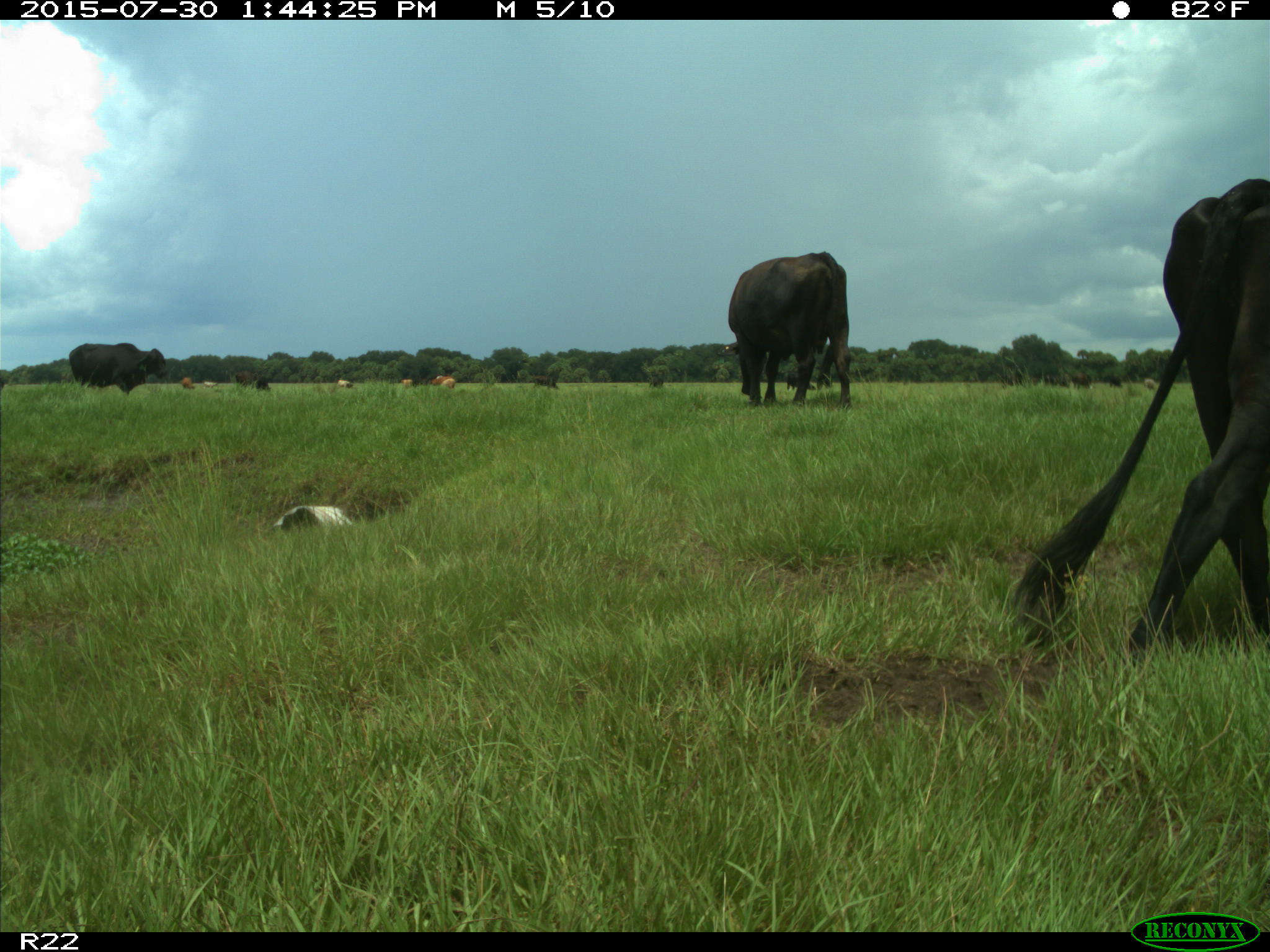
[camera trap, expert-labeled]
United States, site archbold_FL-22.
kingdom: Animalia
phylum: Chordata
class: Mammalia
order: Artiodactyla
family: Bovidae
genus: Bos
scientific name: Bos taurus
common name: domestic cow